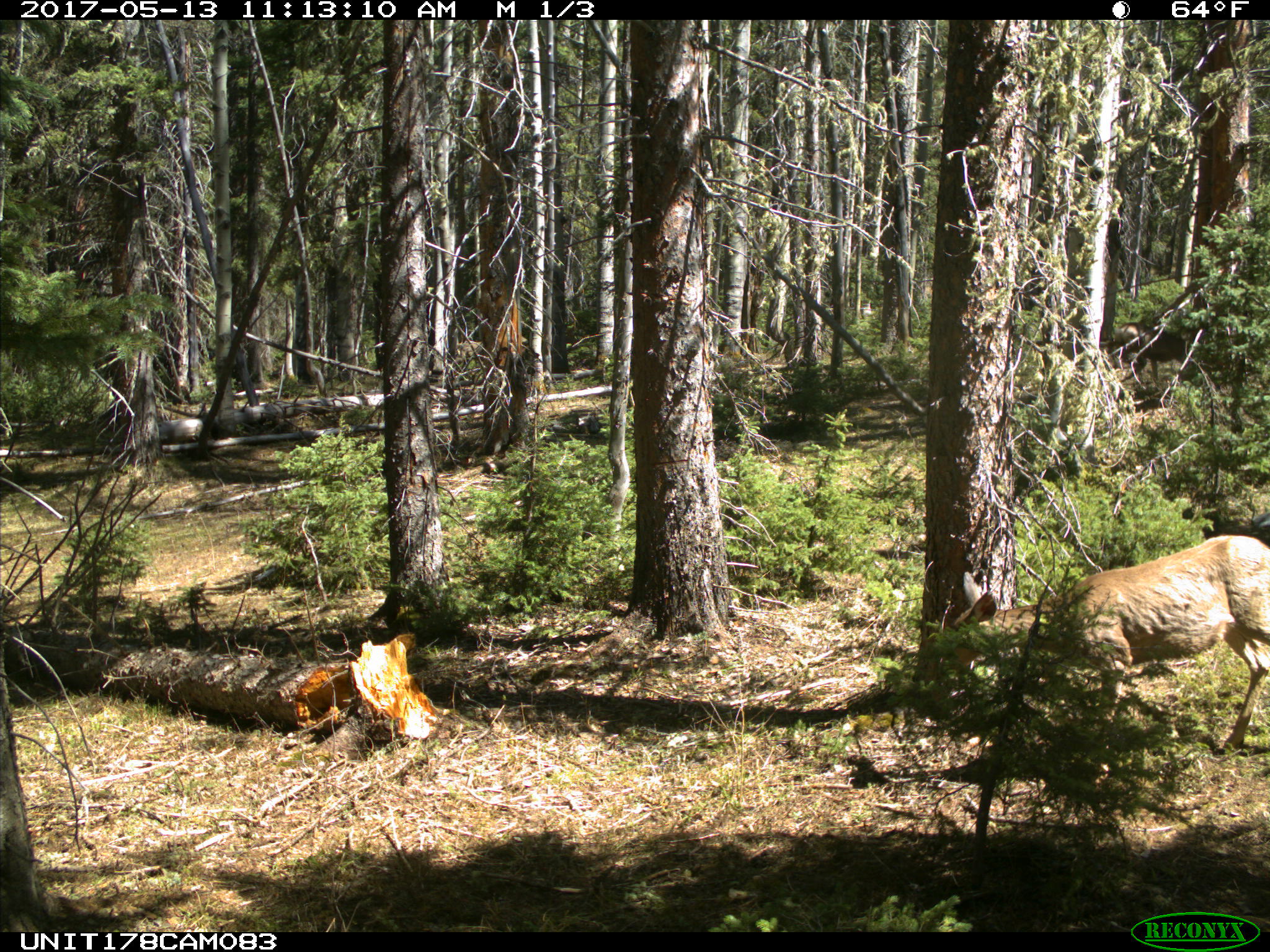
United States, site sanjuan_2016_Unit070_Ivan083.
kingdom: Animalia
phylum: Chordata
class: Mammalia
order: Artiodactyla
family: Cervidae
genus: Odocoileus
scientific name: Odocoileus hemionus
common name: mule deer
Odocoileus hemionus (mule deer).